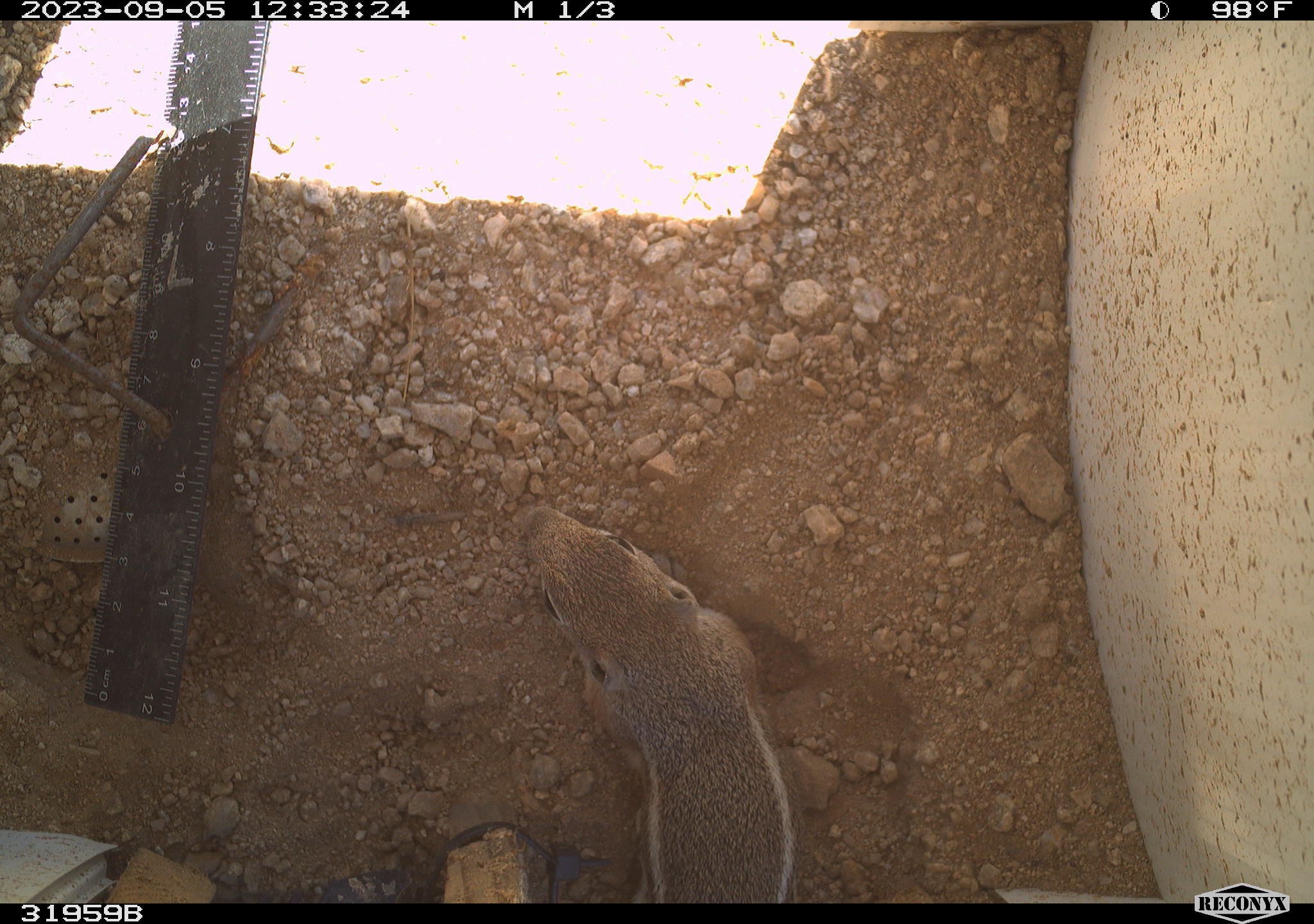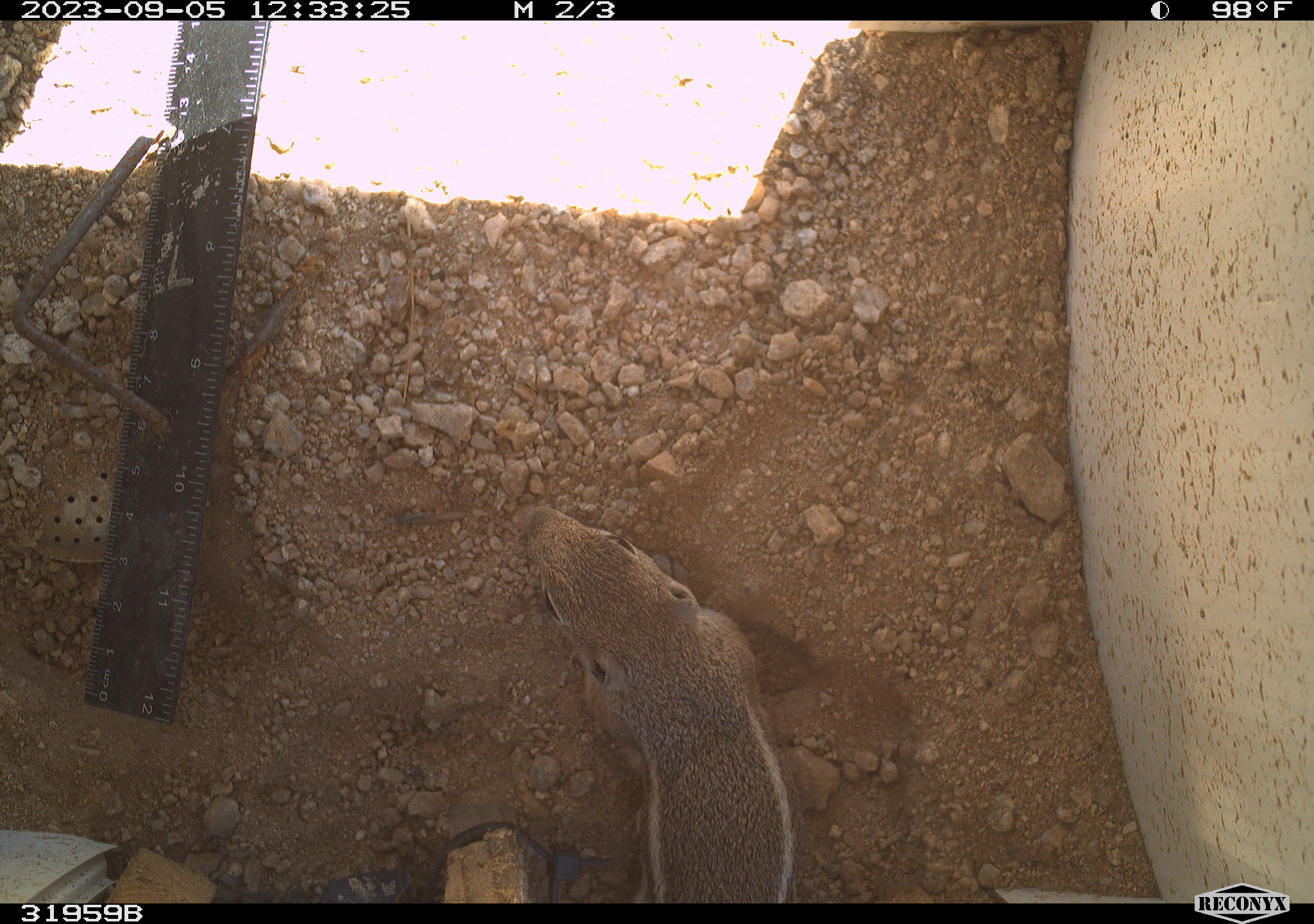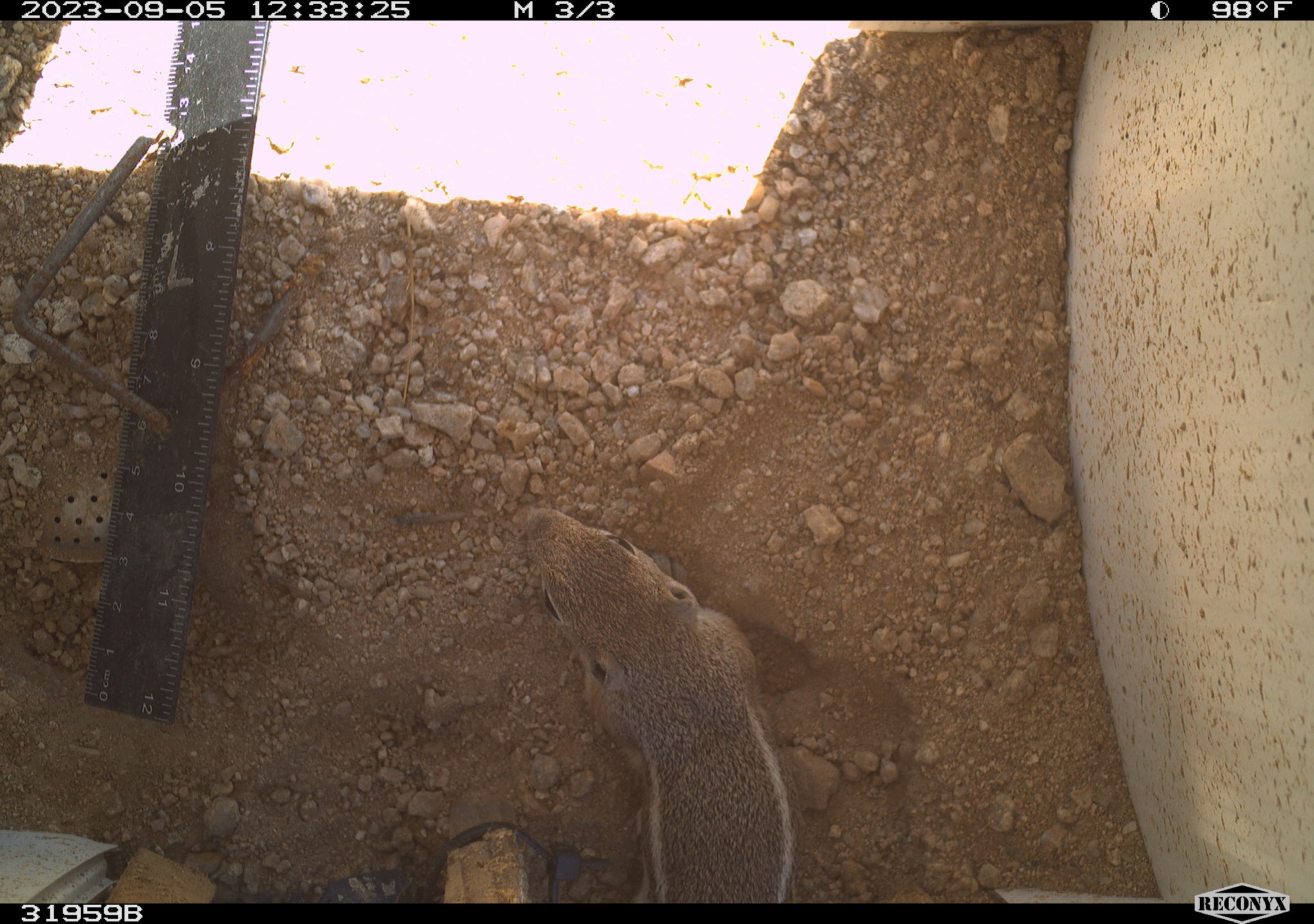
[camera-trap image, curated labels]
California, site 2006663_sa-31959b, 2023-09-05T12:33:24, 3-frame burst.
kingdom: Animalia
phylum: Chordata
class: Mammalia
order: Rodentia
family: Sciuridae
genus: Ammospermophilus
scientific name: Ammospermophilus leucurus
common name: white-tailed antelope squirrel